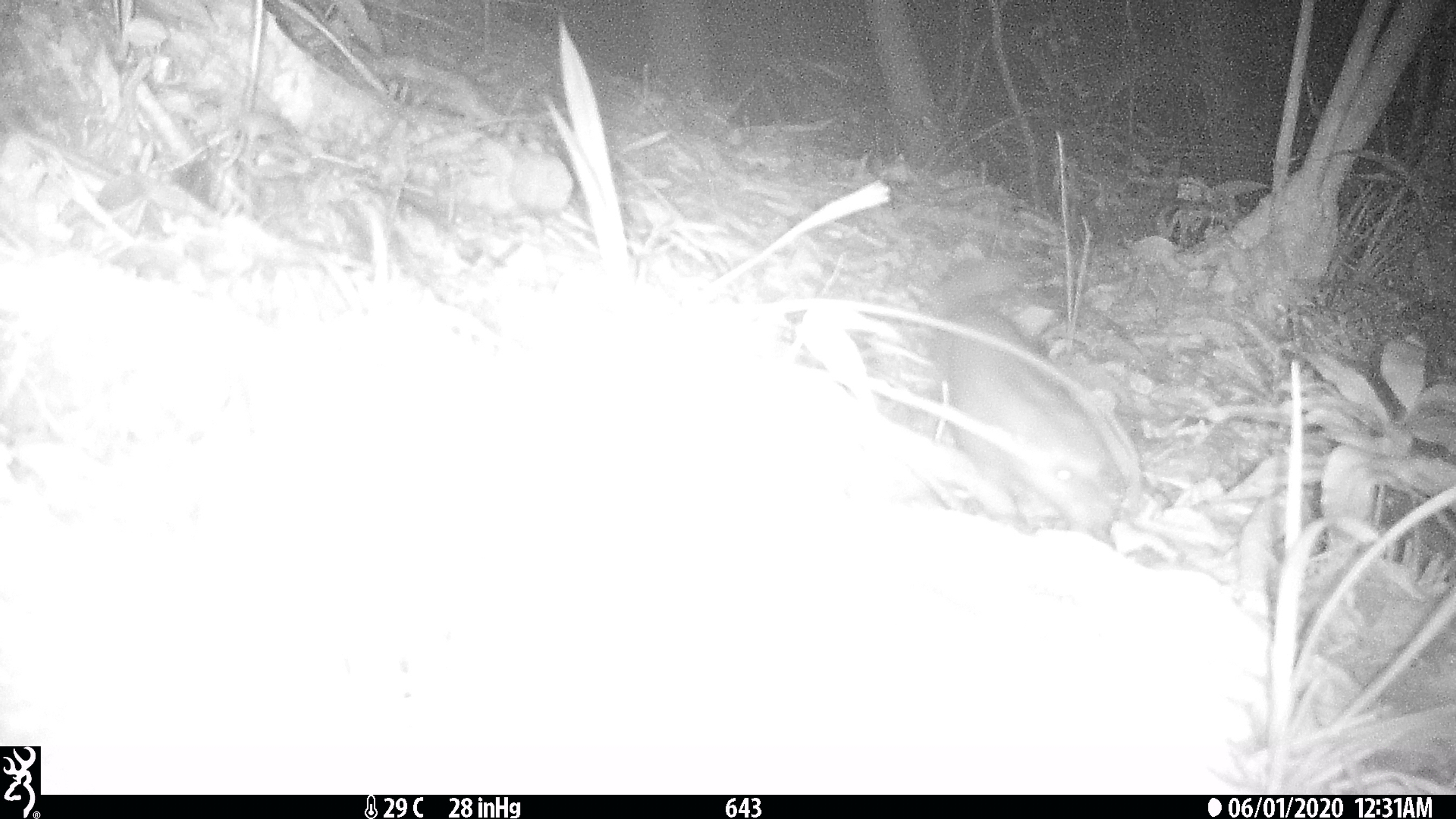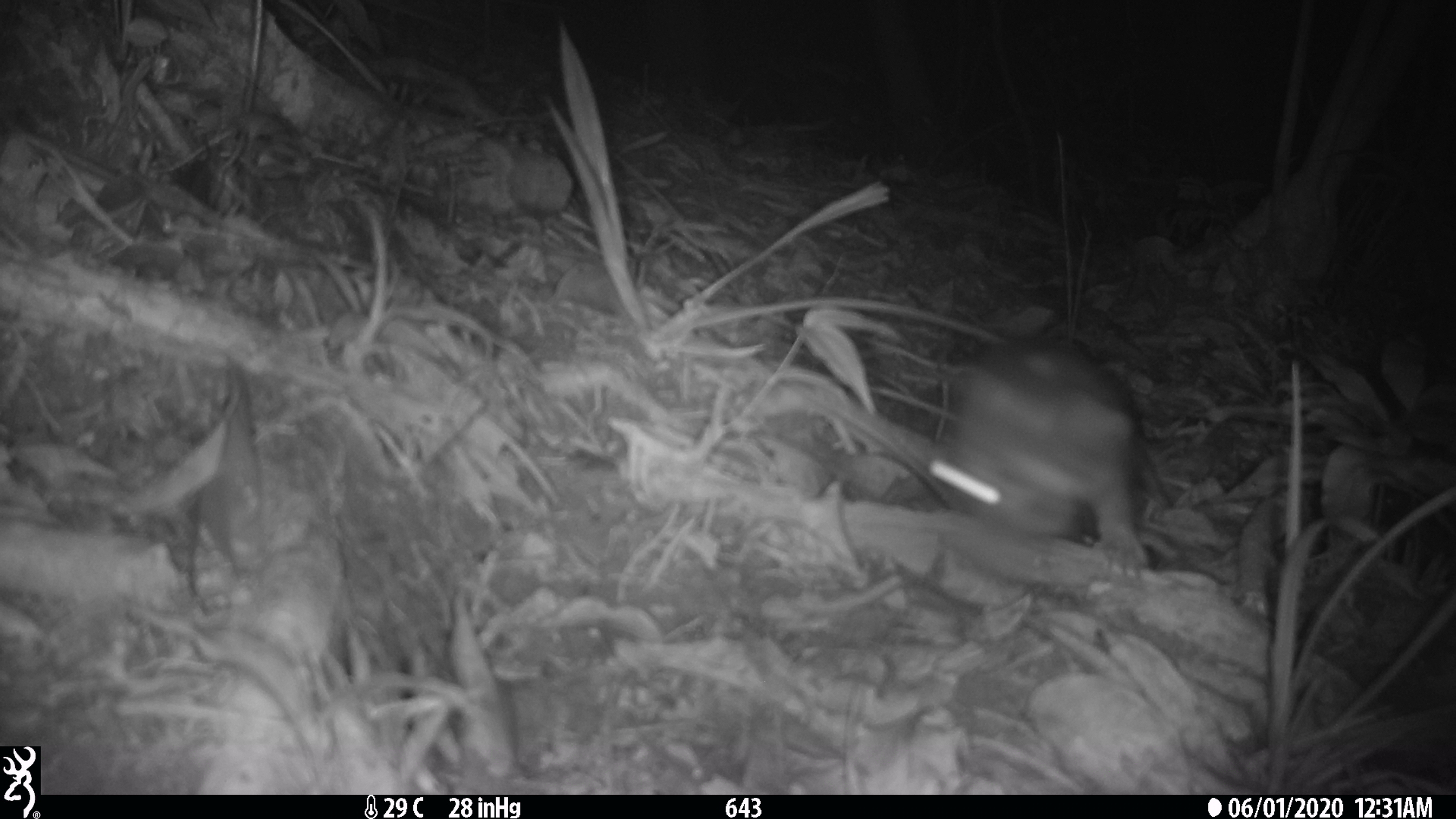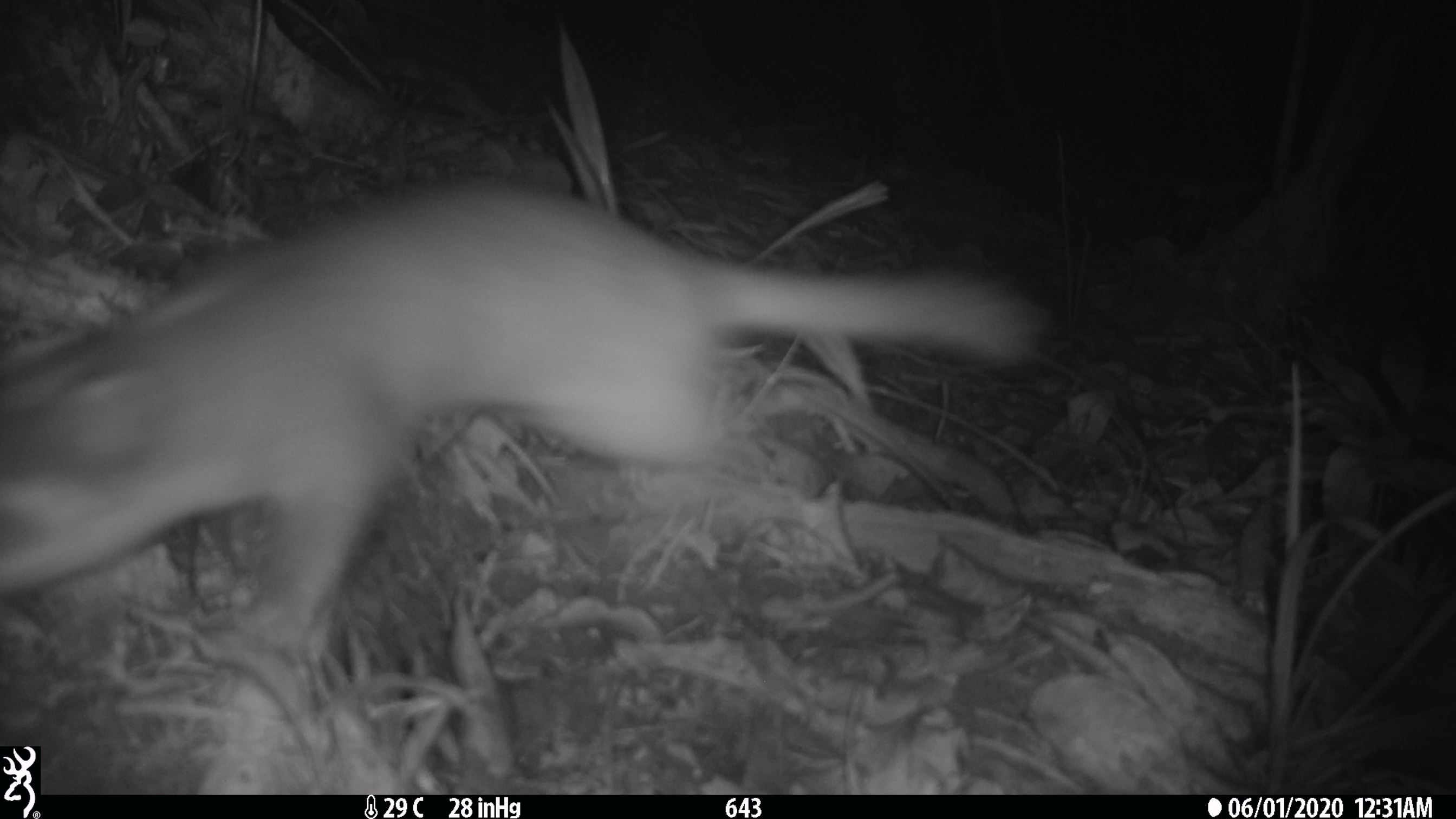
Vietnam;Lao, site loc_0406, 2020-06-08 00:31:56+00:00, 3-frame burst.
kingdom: Animalia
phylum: Chordata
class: Mammalia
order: Carnivora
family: Mustelidae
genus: Melogale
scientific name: Melogale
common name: ferret badger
Ferret badger (Melogale). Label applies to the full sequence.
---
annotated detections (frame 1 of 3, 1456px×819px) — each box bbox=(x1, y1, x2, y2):
ferret badger: bbox=(921, 258, 1144, 544)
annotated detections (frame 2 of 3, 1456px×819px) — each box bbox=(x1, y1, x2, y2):
ferret badger: bbox=(924, 327, 1152, 582)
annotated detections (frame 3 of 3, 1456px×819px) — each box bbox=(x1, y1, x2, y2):
ferret badger: bbox=(0, 175, 1049, 646)